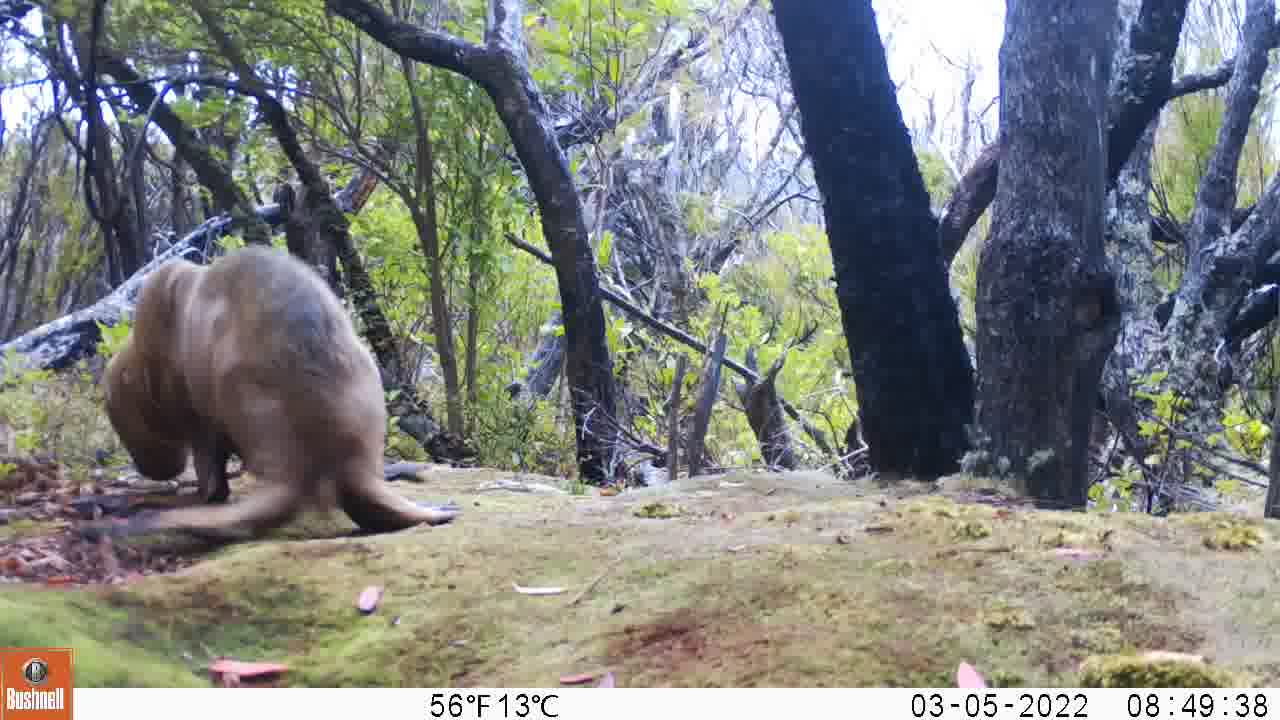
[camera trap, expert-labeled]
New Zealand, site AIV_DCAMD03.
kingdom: Animalia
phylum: Chordata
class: Mammalia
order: Carnivora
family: Otariidae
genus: Phocarctos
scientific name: Phocarctos hookeri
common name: new zealand sea lion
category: sealion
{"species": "sealion (new zealand sea lion) (Phocarctos hookeri)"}